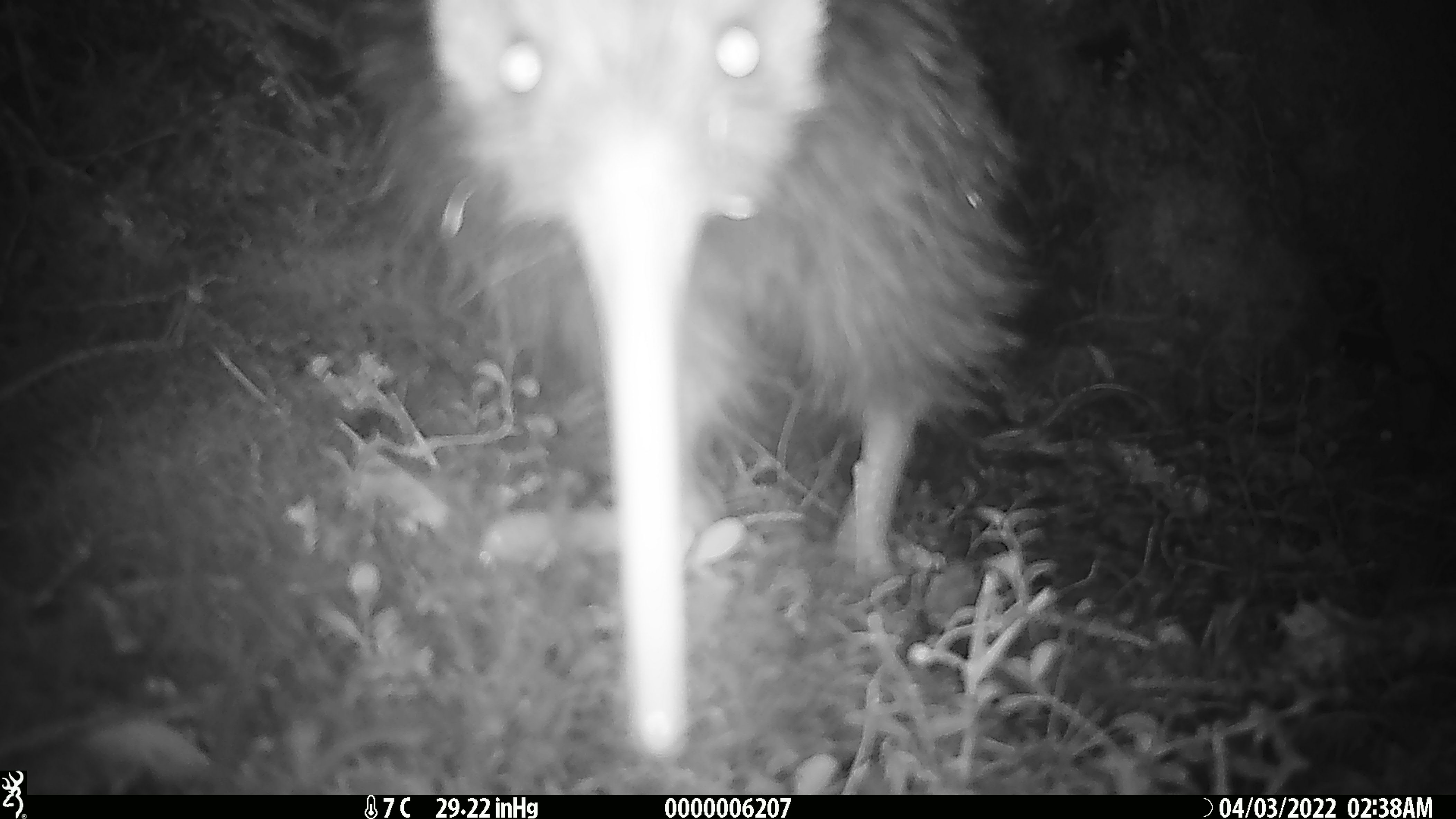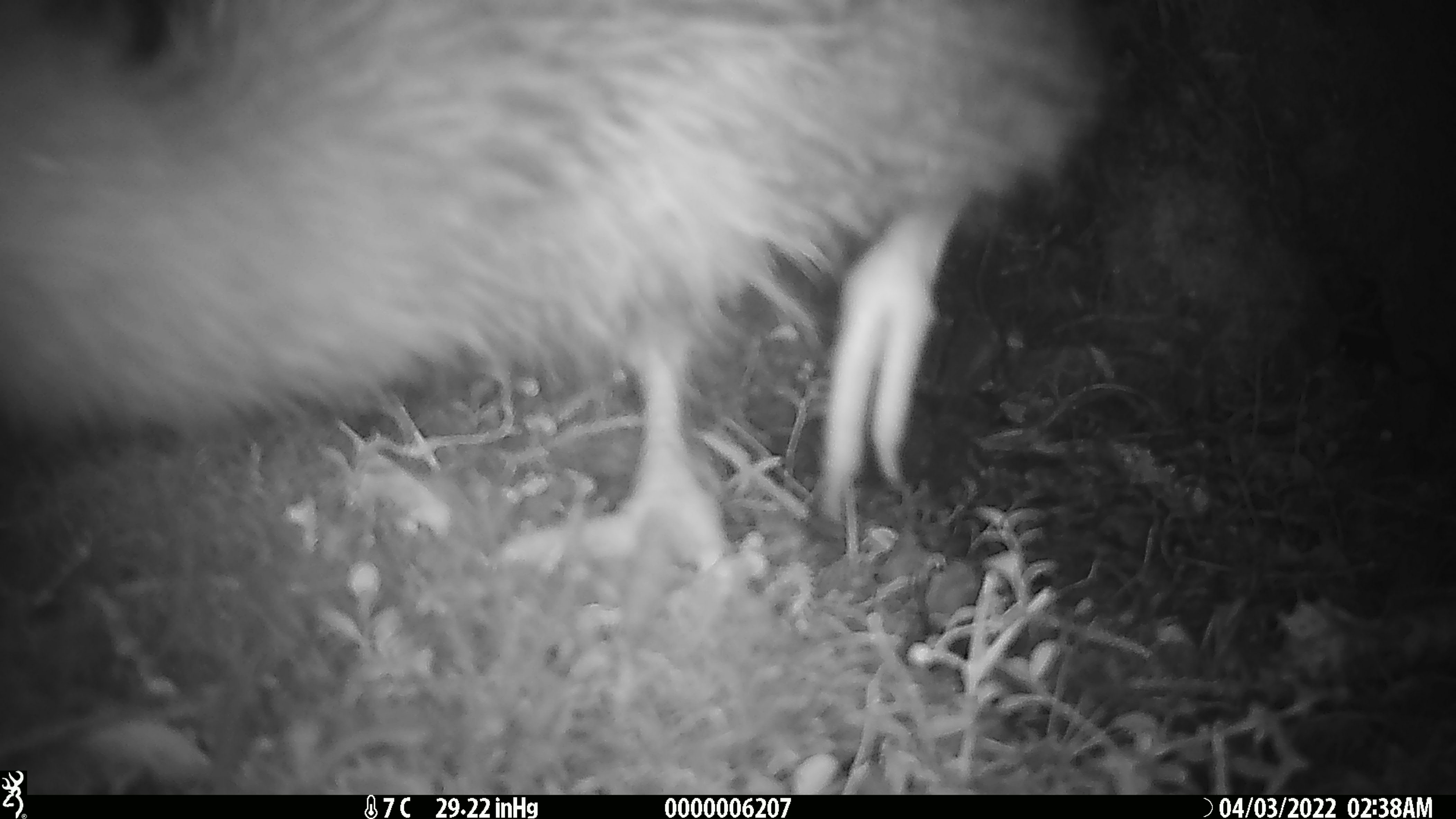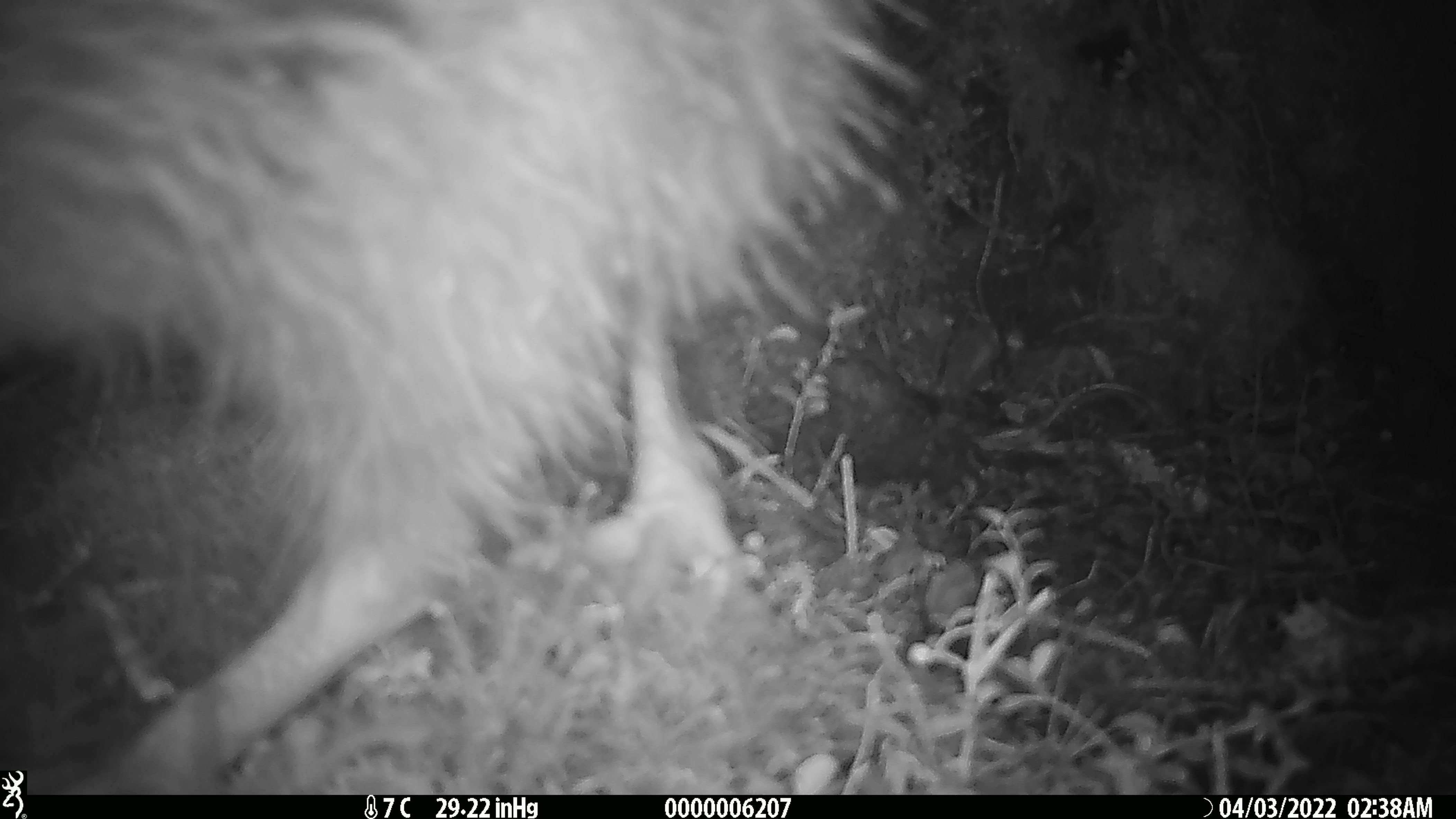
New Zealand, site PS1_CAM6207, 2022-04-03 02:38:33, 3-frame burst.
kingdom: Animalia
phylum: Chordata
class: Aves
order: Apterygiformes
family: Apterygidae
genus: Apteryx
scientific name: Apteryx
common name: kiwi